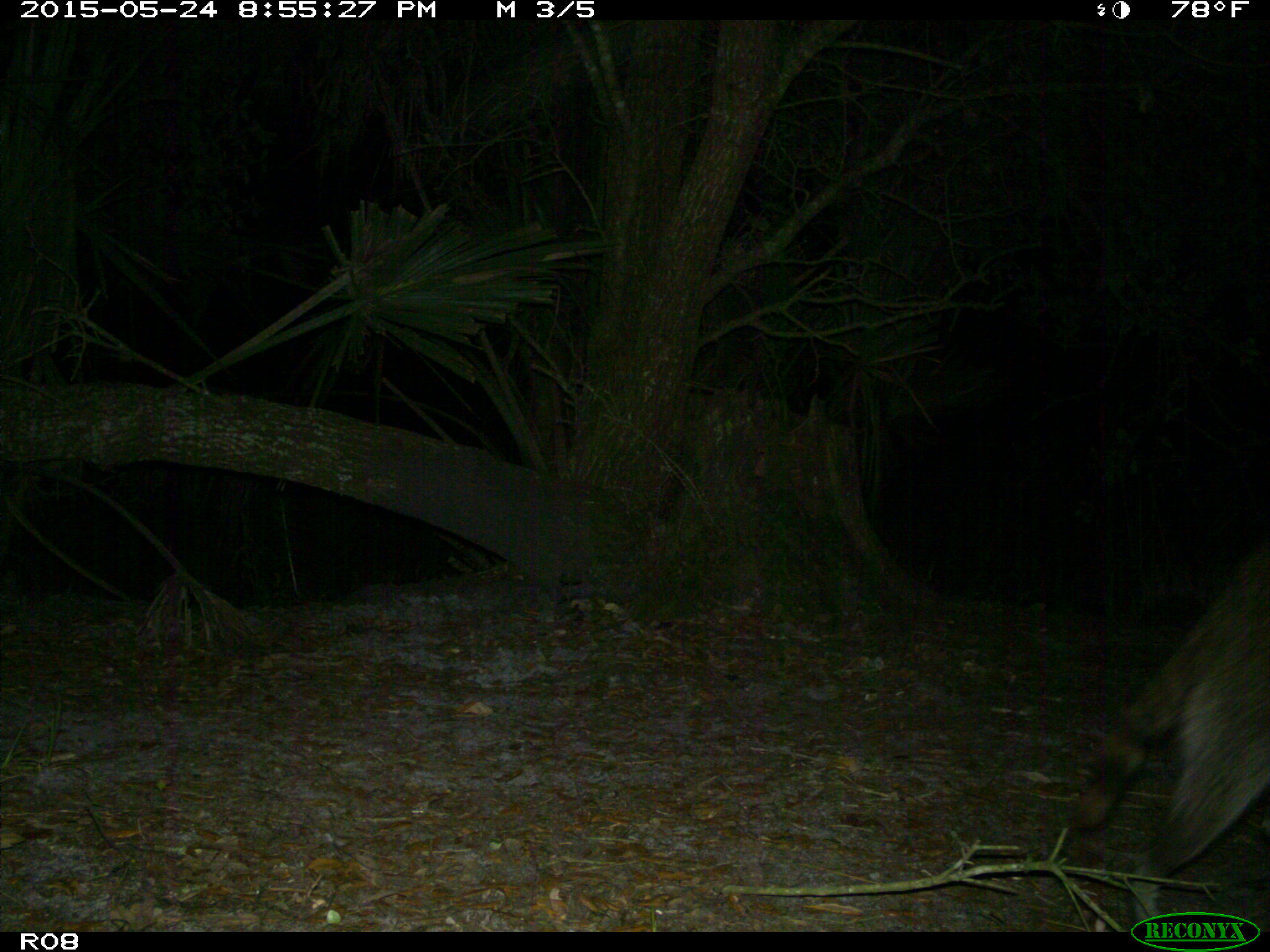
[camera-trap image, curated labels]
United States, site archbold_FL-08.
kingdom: Animalia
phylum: Chordata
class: Mammalia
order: Carnivora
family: Procyonidae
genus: Procyon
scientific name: Procyon lotor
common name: common raccoon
Procyon lotor (common raccoon).